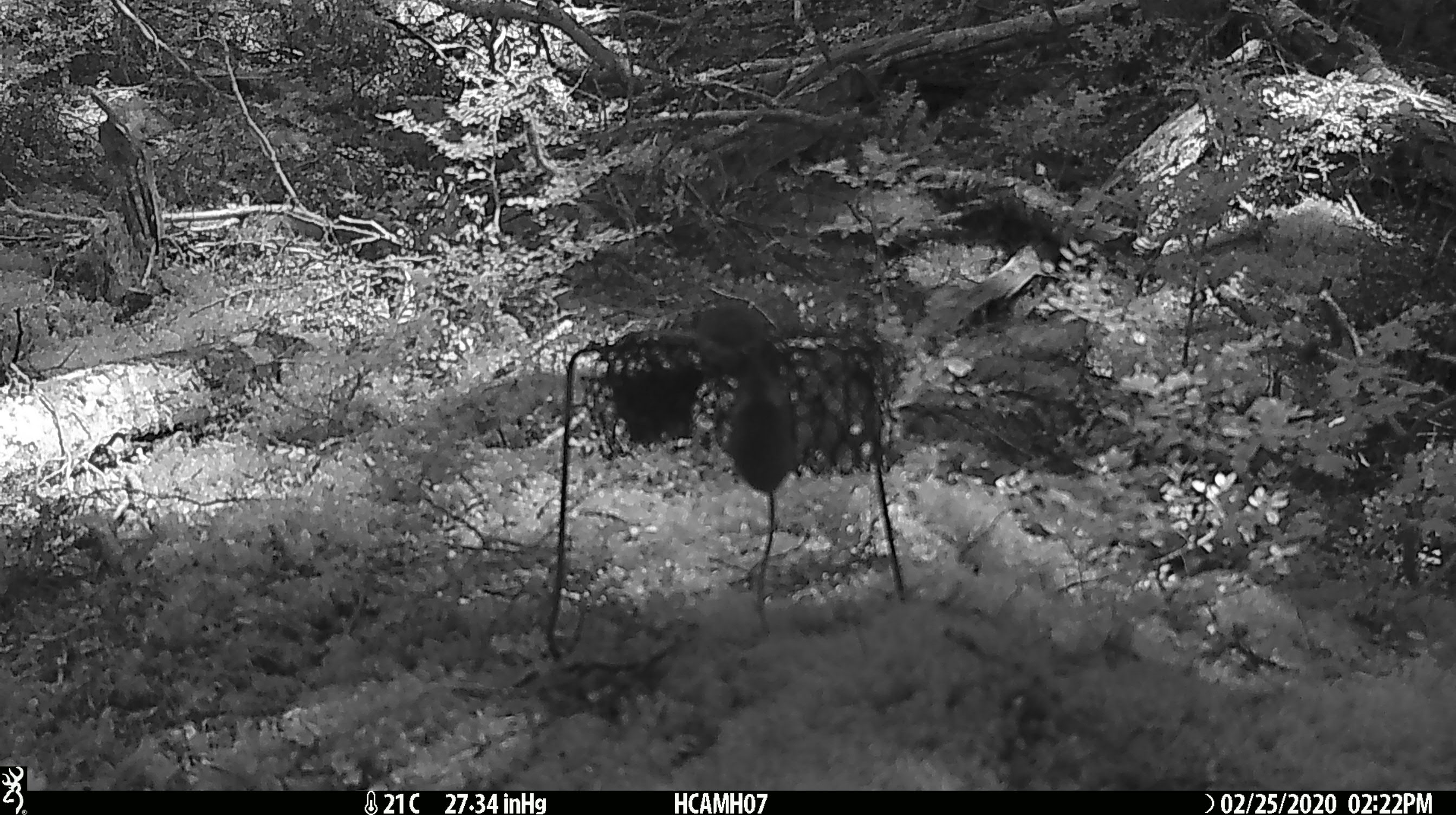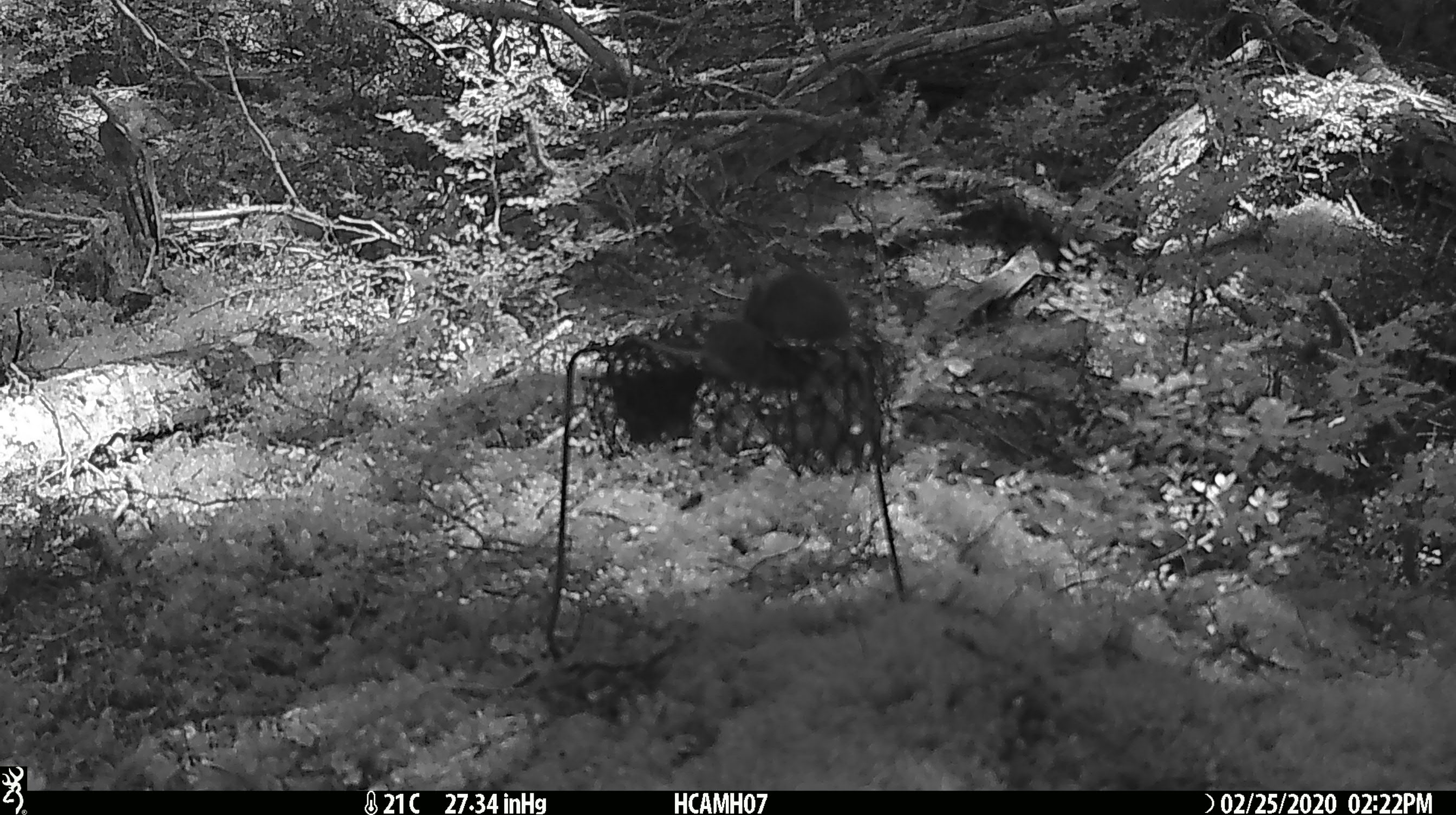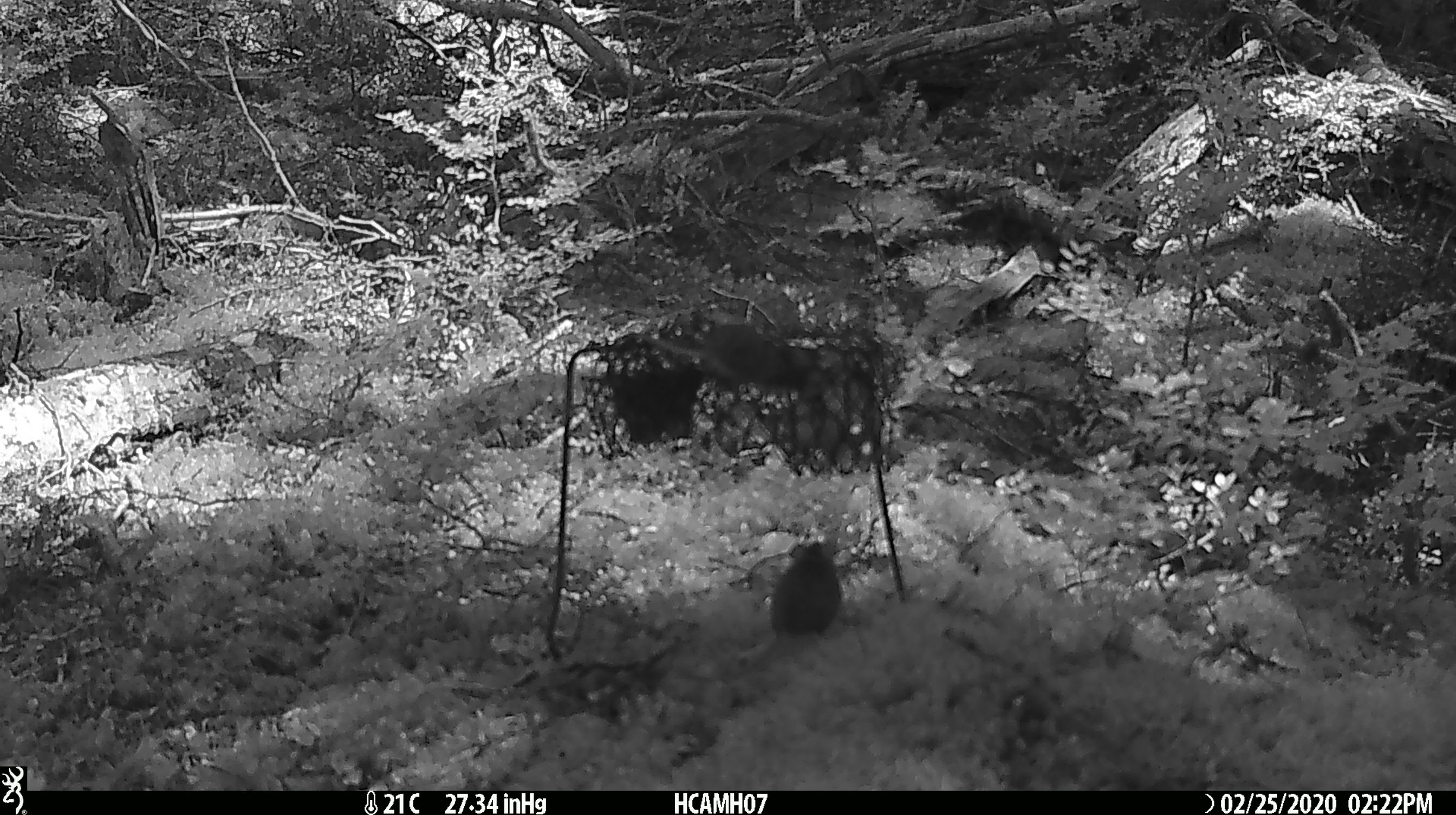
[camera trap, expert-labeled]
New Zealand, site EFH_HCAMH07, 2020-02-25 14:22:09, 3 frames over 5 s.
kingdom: Animalia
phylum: Chordata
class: Mammalia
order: Rodentia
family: Muridae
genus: Mus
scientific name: Mus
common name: mouse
Mouse (Mus).